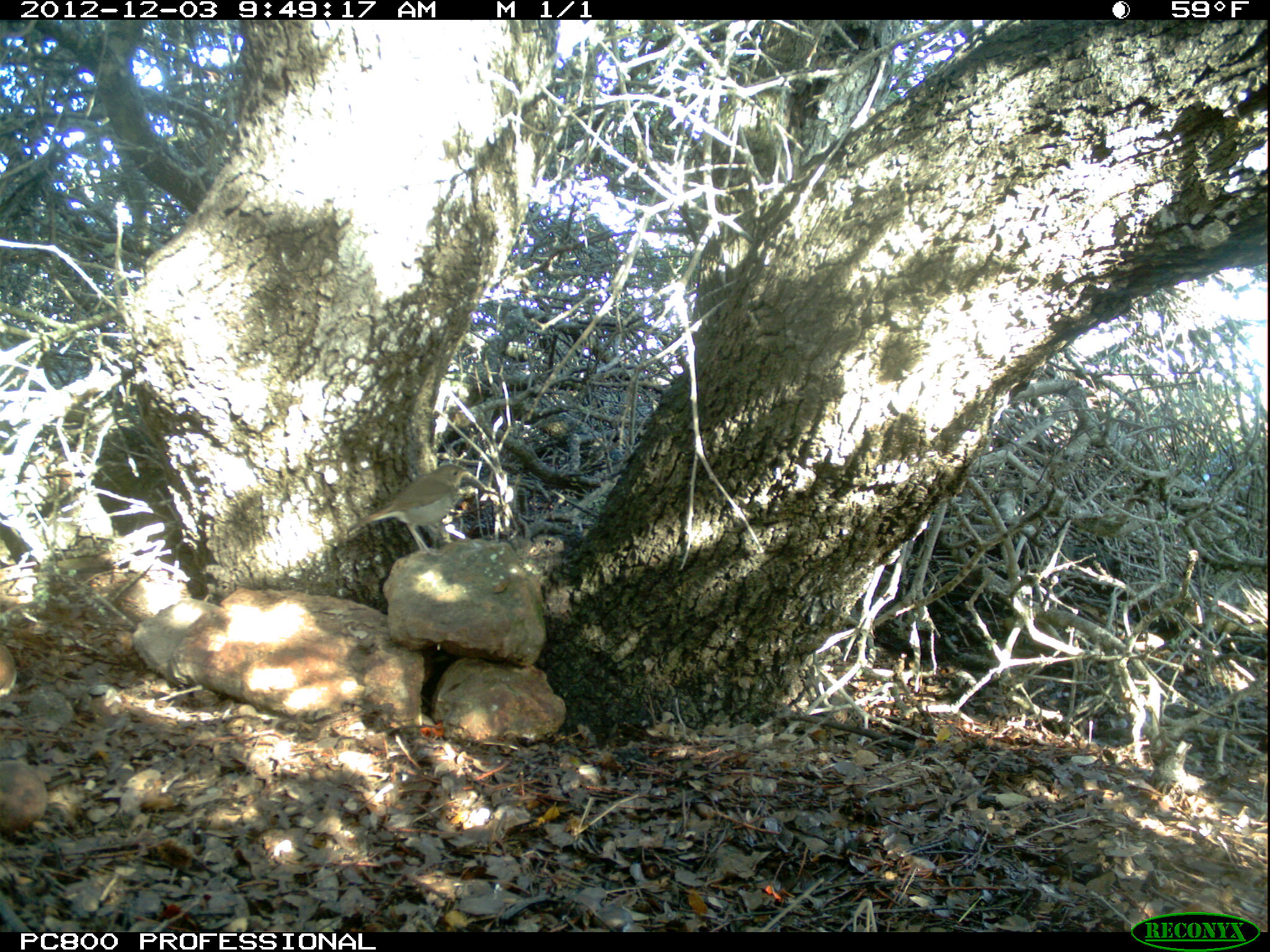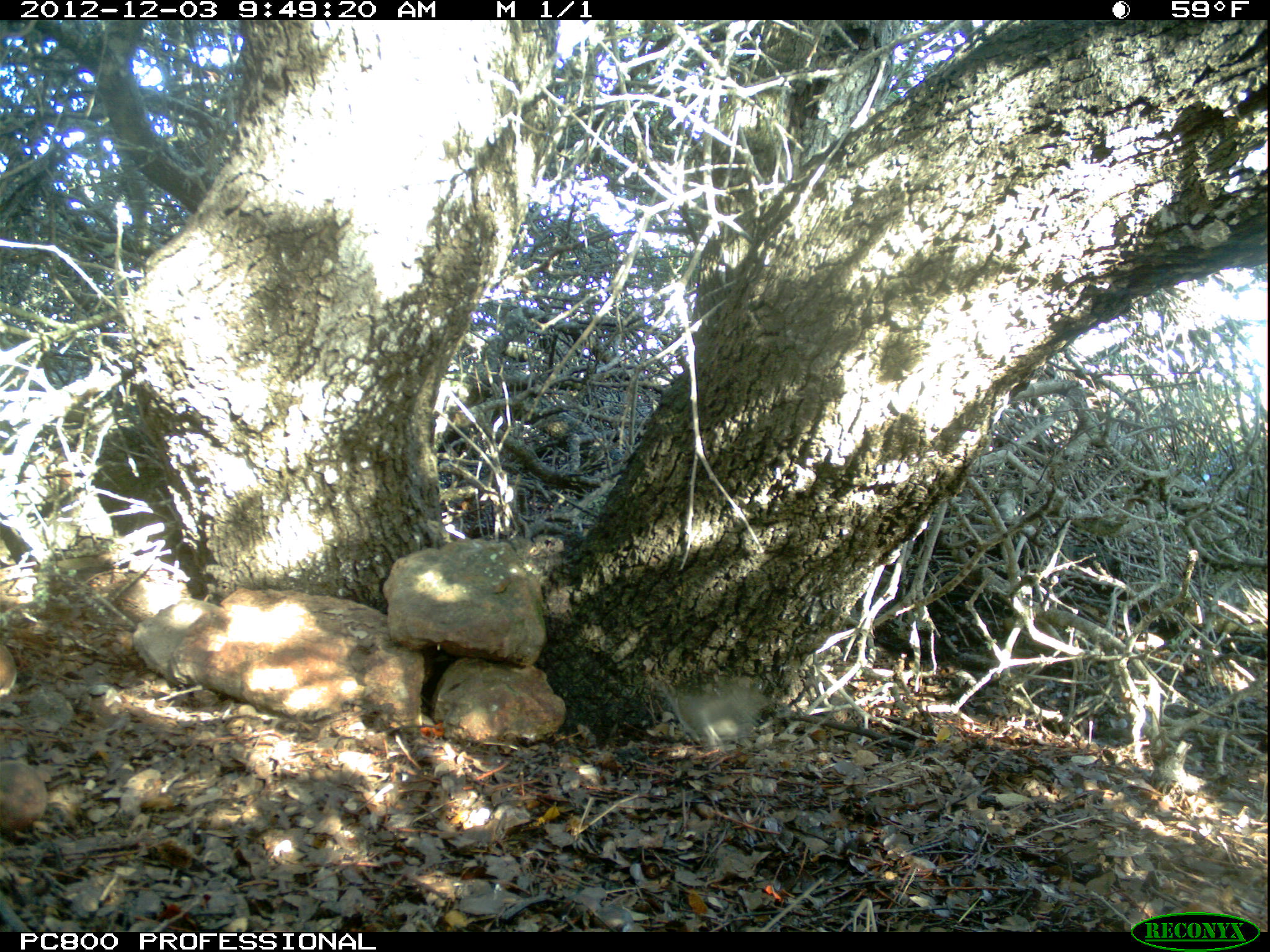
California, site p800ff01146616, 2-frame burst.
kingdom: Animalia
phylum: Chordata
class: Aves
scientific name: Aves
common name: bird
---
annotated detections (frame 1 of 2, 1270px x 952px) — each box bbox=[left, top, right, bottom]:
bird: bbox=[347, 464, 468, 558]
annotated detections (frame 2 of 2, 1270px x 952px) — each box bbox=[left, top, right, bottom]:
bird: bbox=[651, 675, 768, 758]